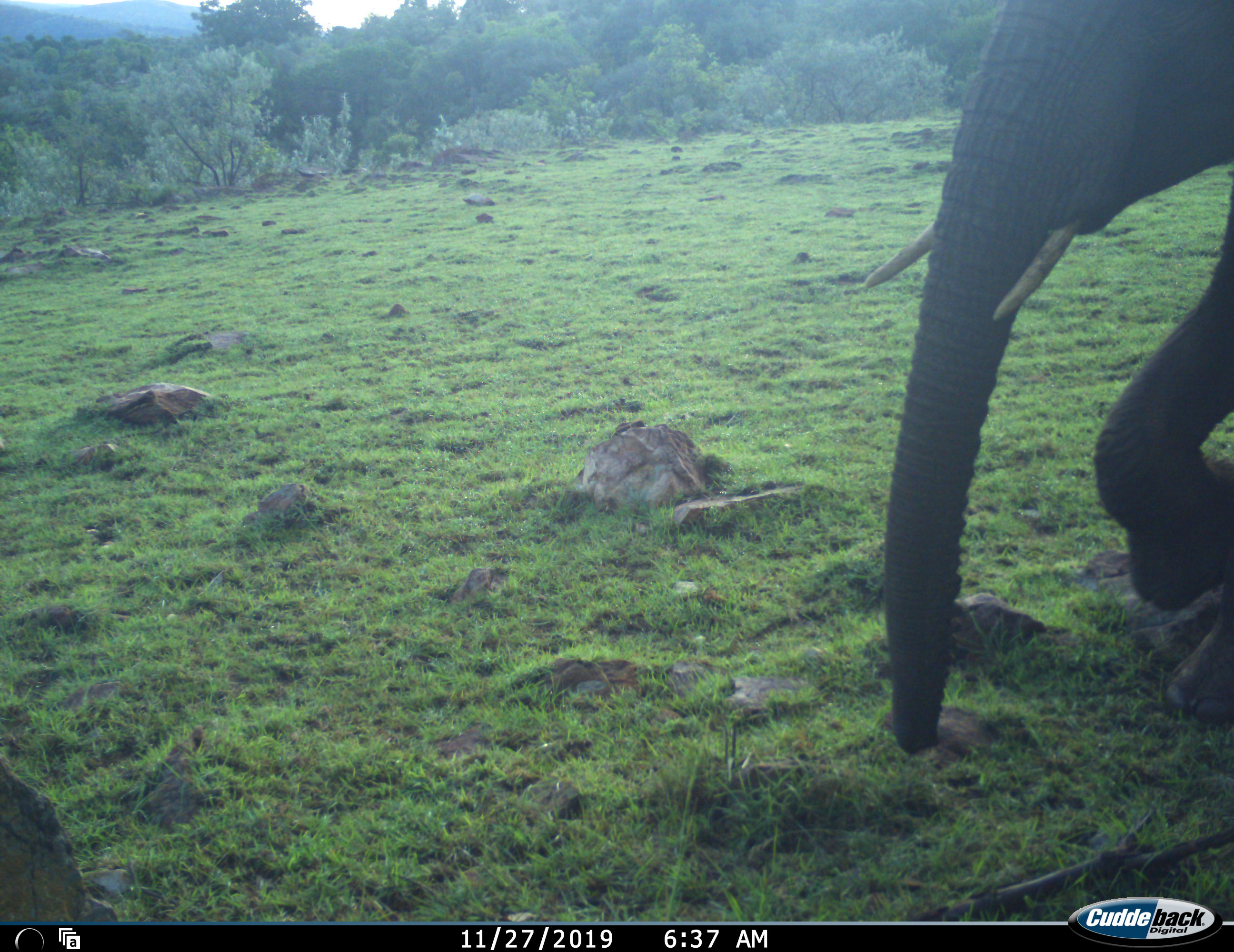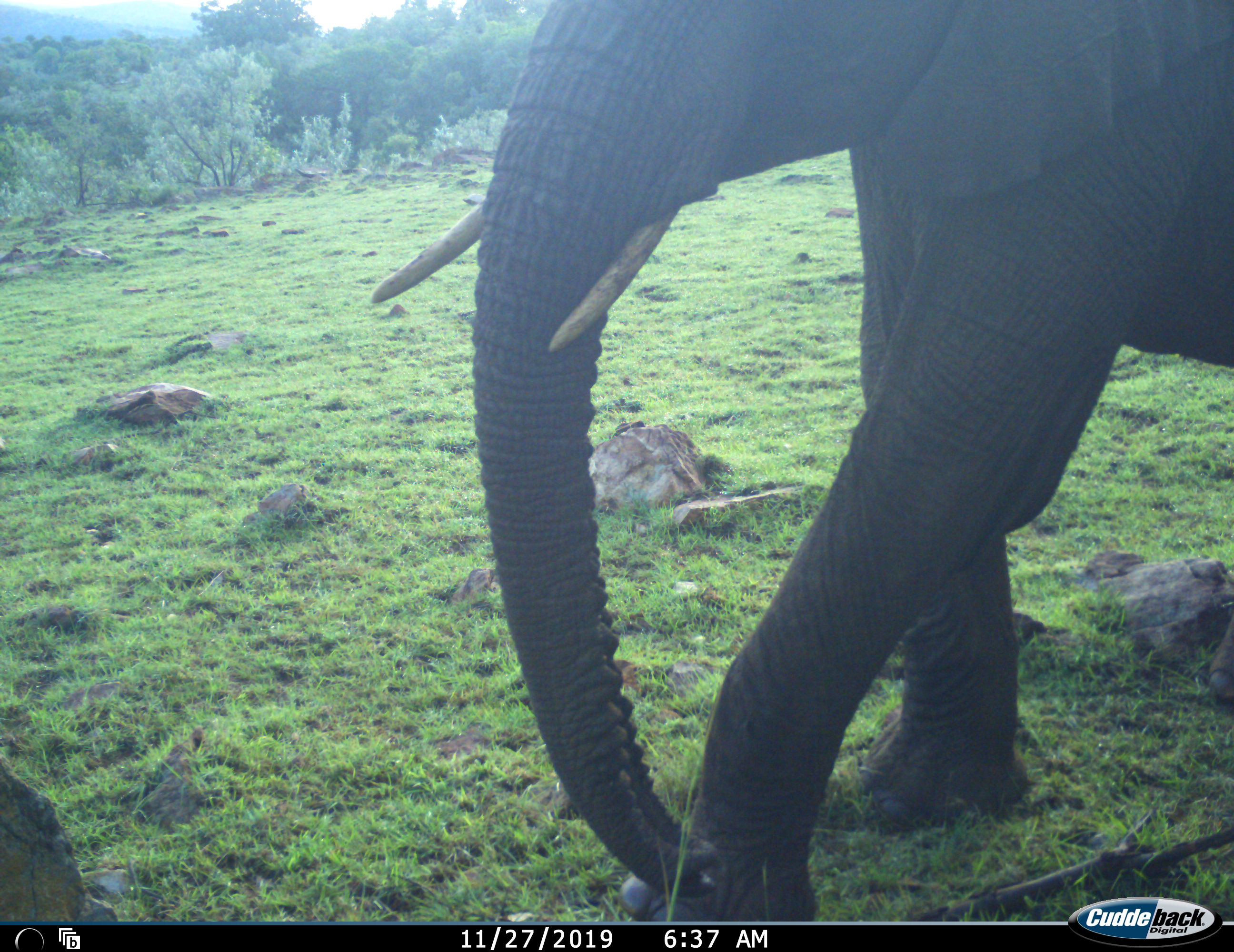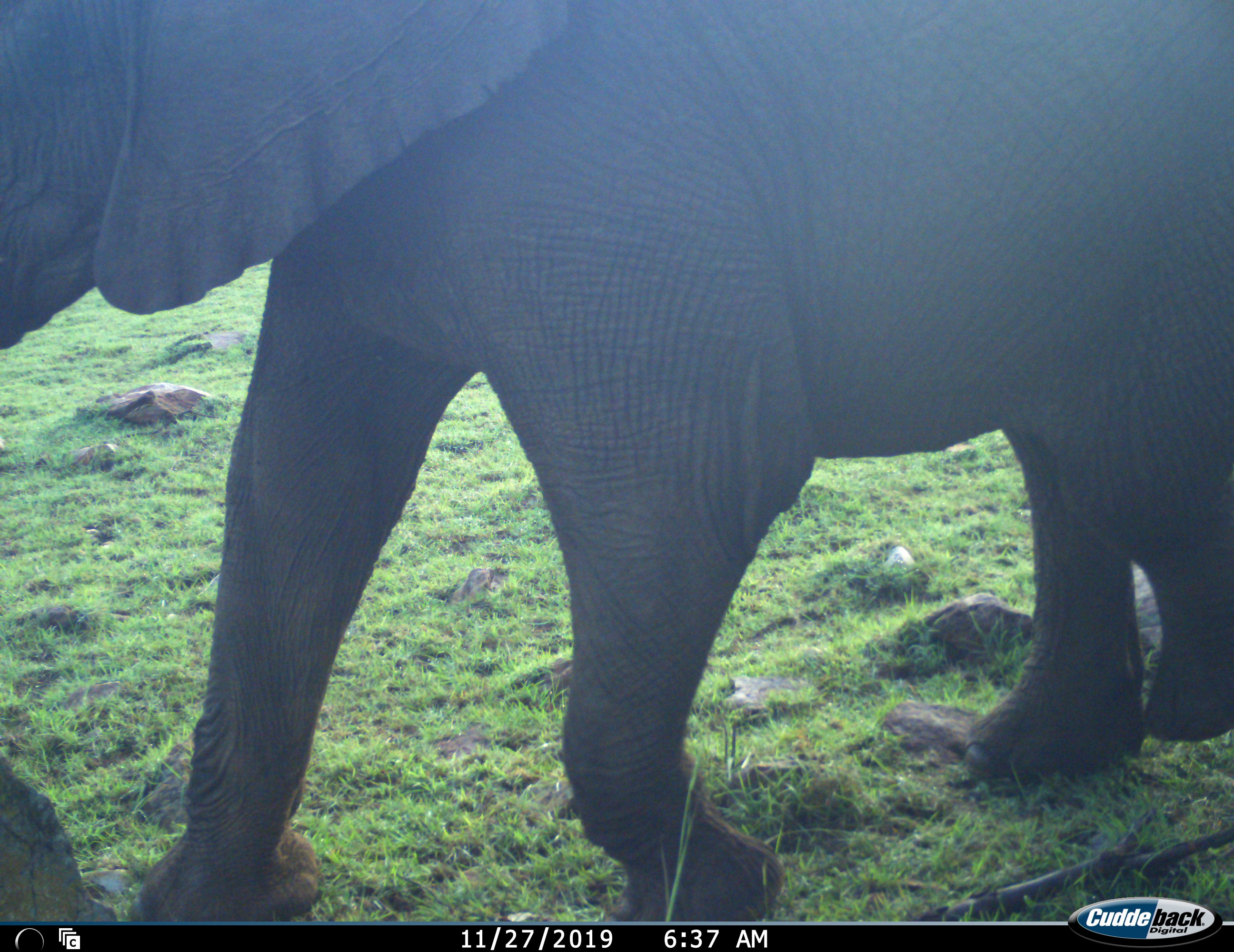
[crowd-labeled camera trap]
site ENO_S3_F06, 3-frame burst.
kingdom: Animalia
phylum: Chordata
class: Mammalia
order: Proboscidea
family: Elephantidae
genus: Loxodonta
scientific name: Loxodonta africana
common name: african bush elephant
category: elephant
Elephant (african bush elephant) (Loxodonta africana), count 1. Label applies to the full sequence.